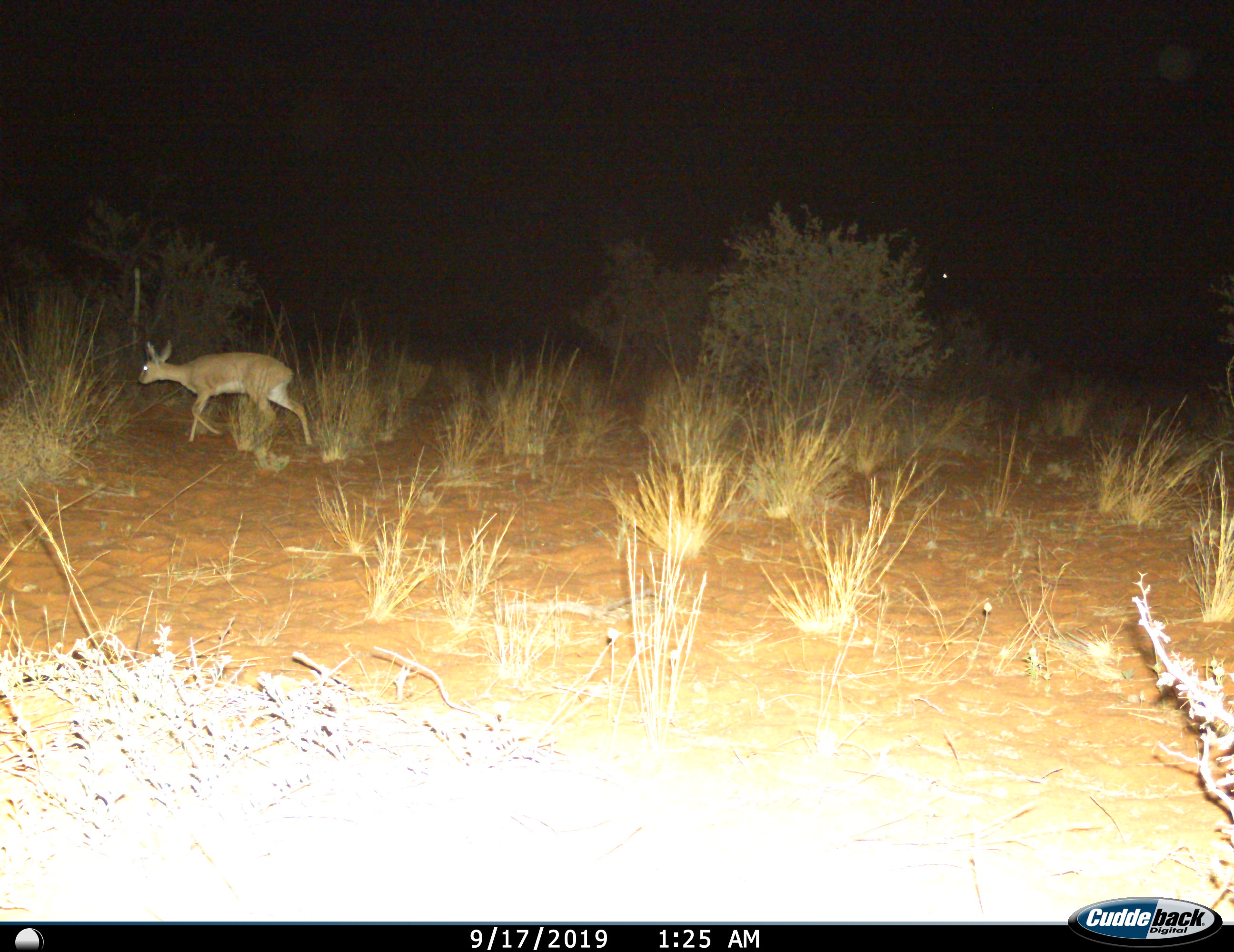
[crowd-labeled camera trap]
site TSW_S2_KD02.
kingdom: Animalia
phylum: Chordata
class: Mammalia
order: Artiodactyla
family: Bovidae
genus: Raphicerus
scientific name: Raphicerus campestris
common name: steenbok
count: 1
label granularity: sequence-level